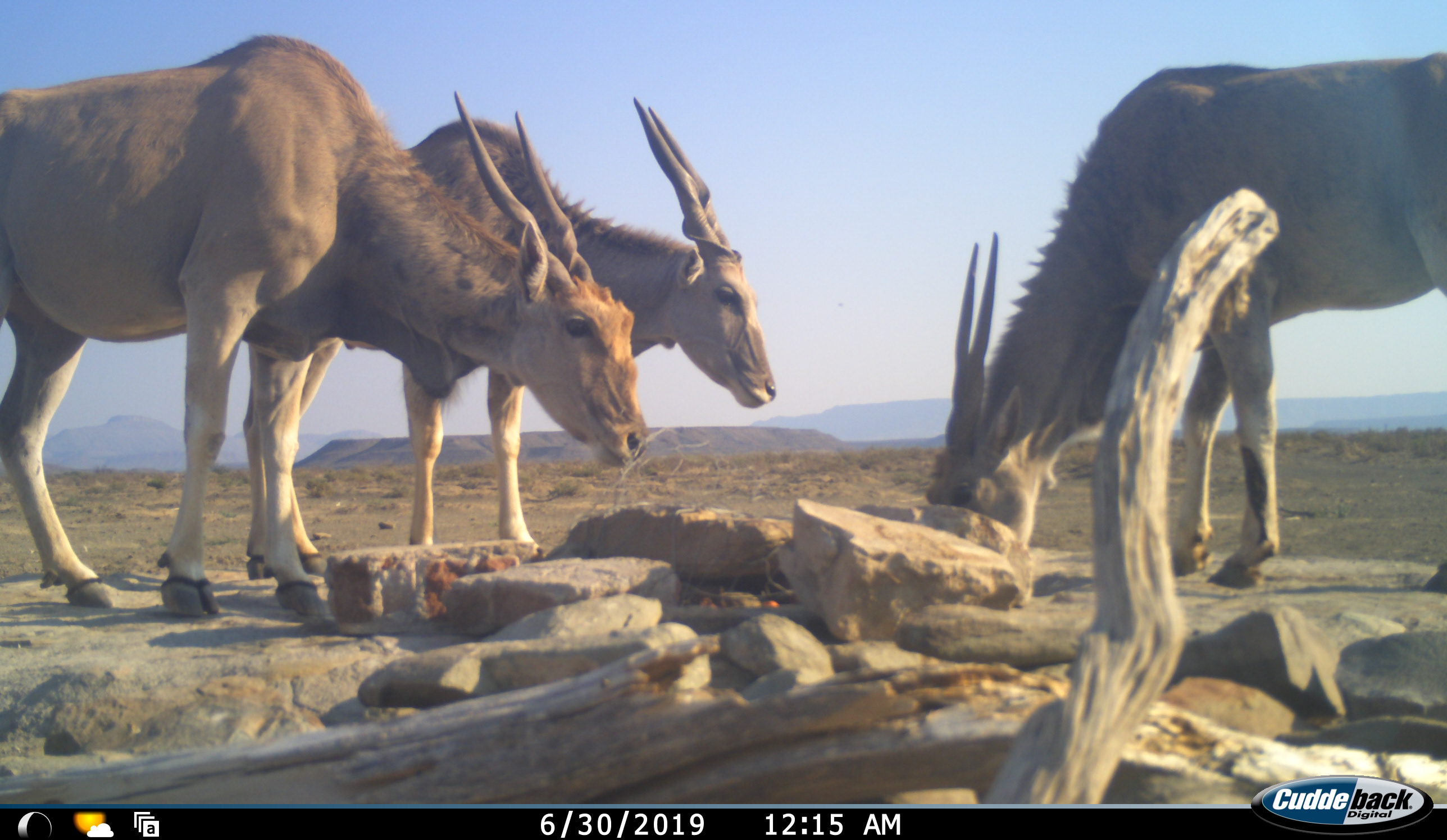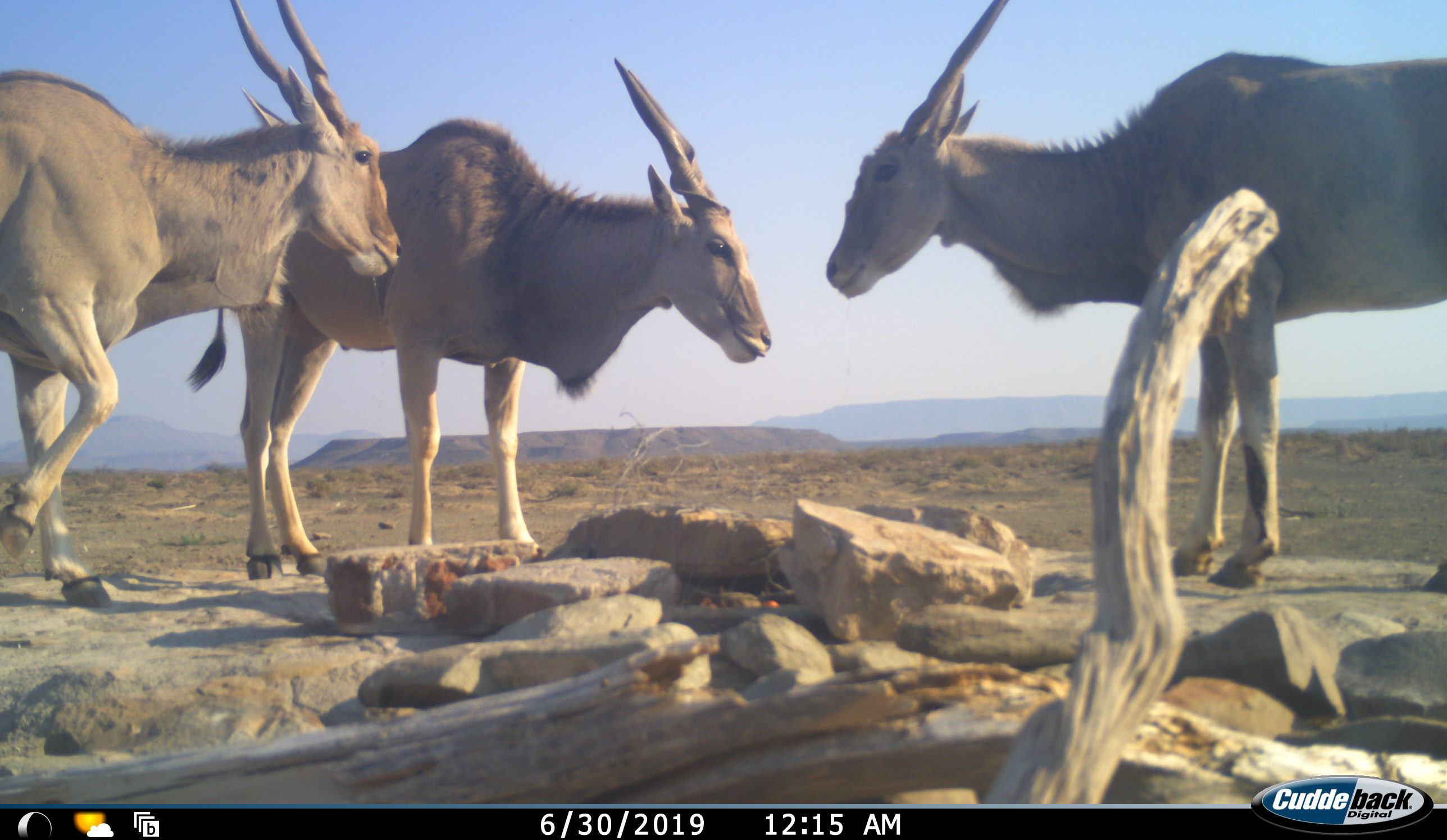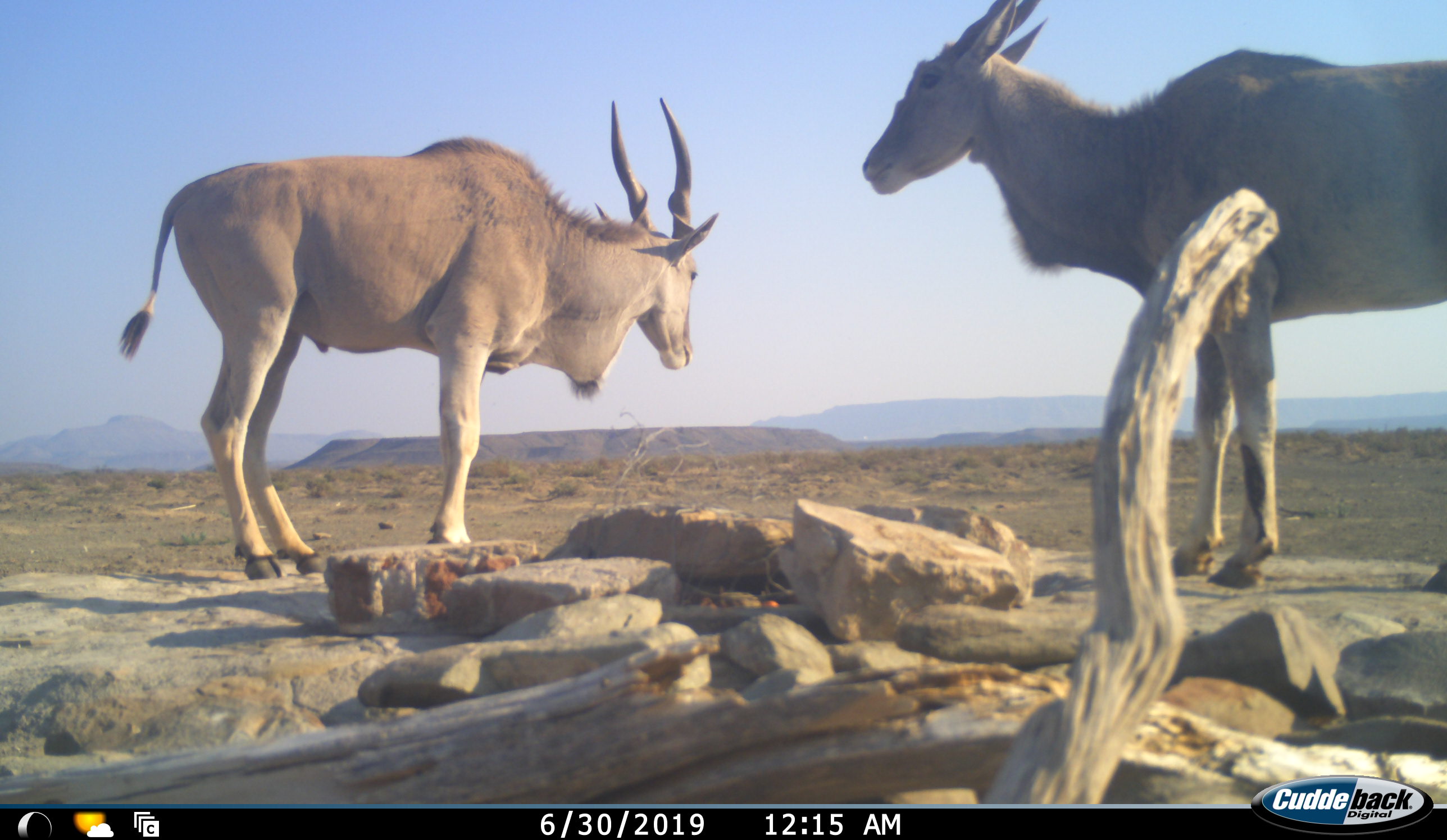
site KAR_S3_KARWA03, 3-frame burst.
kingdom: Animalia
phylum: Chordata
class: Mammalia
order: Artiodactyla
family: Bovidae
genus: Tragelaphus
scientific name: Tragelaphus oryx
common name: eland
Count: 3.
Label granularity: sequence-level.